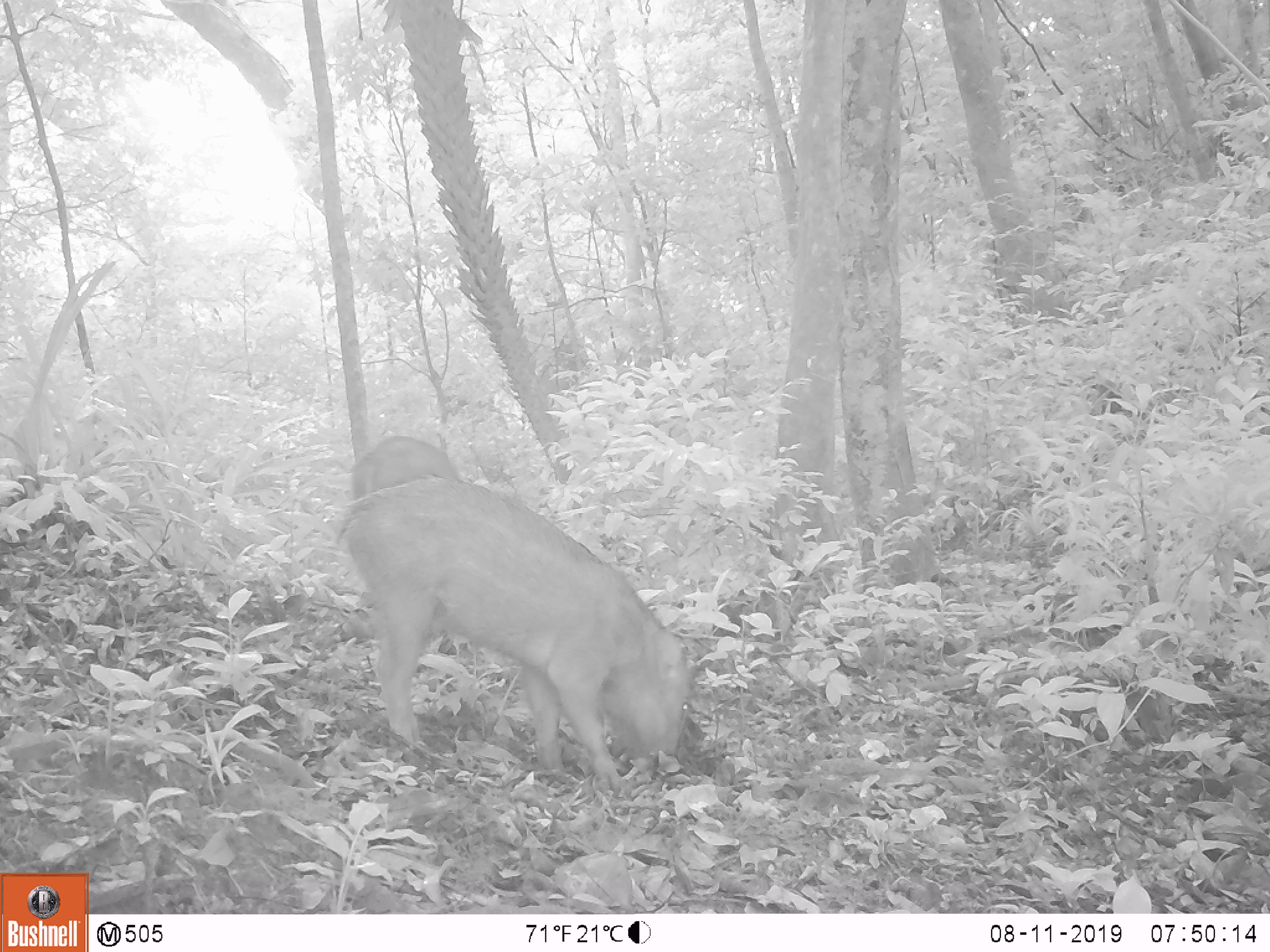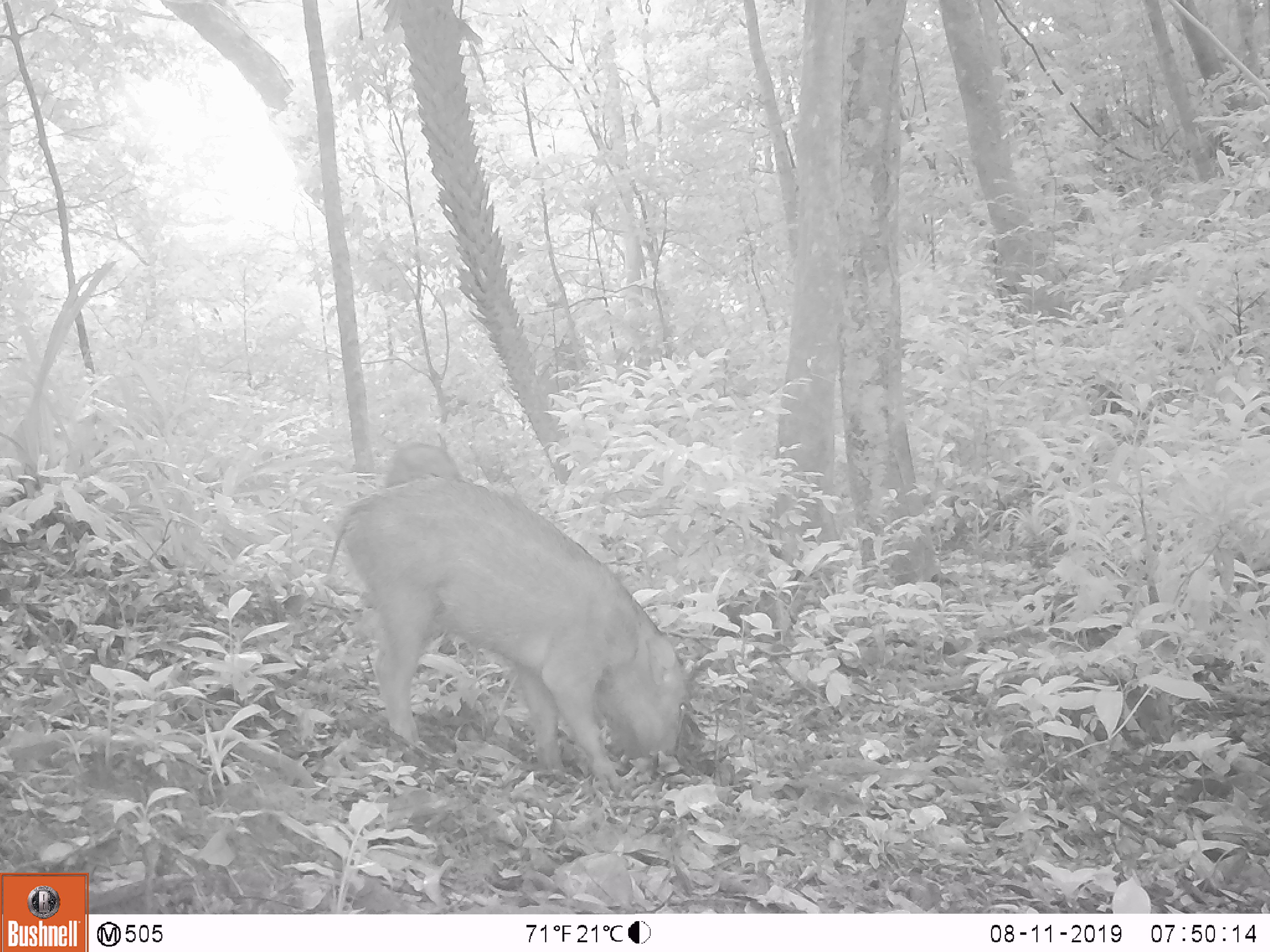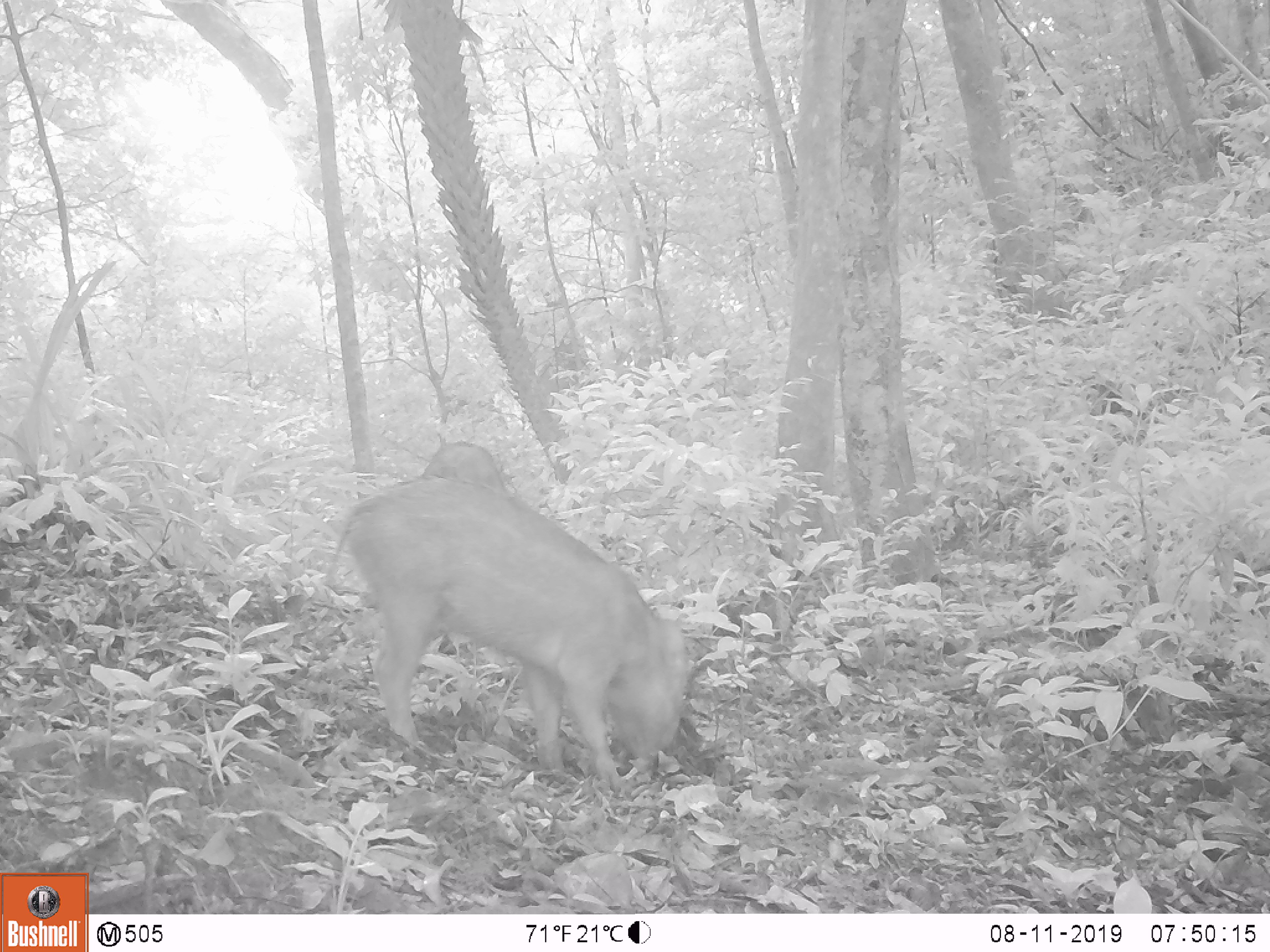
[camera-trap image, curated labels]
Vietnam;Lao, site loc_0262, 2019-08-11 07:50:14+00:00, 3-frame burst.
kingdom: Animalia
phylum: Chordata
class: Mammalia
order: Artiodactyla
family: Suidae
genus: Sus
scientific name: Sus scrofa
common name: eurasian wild pig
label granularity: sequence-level